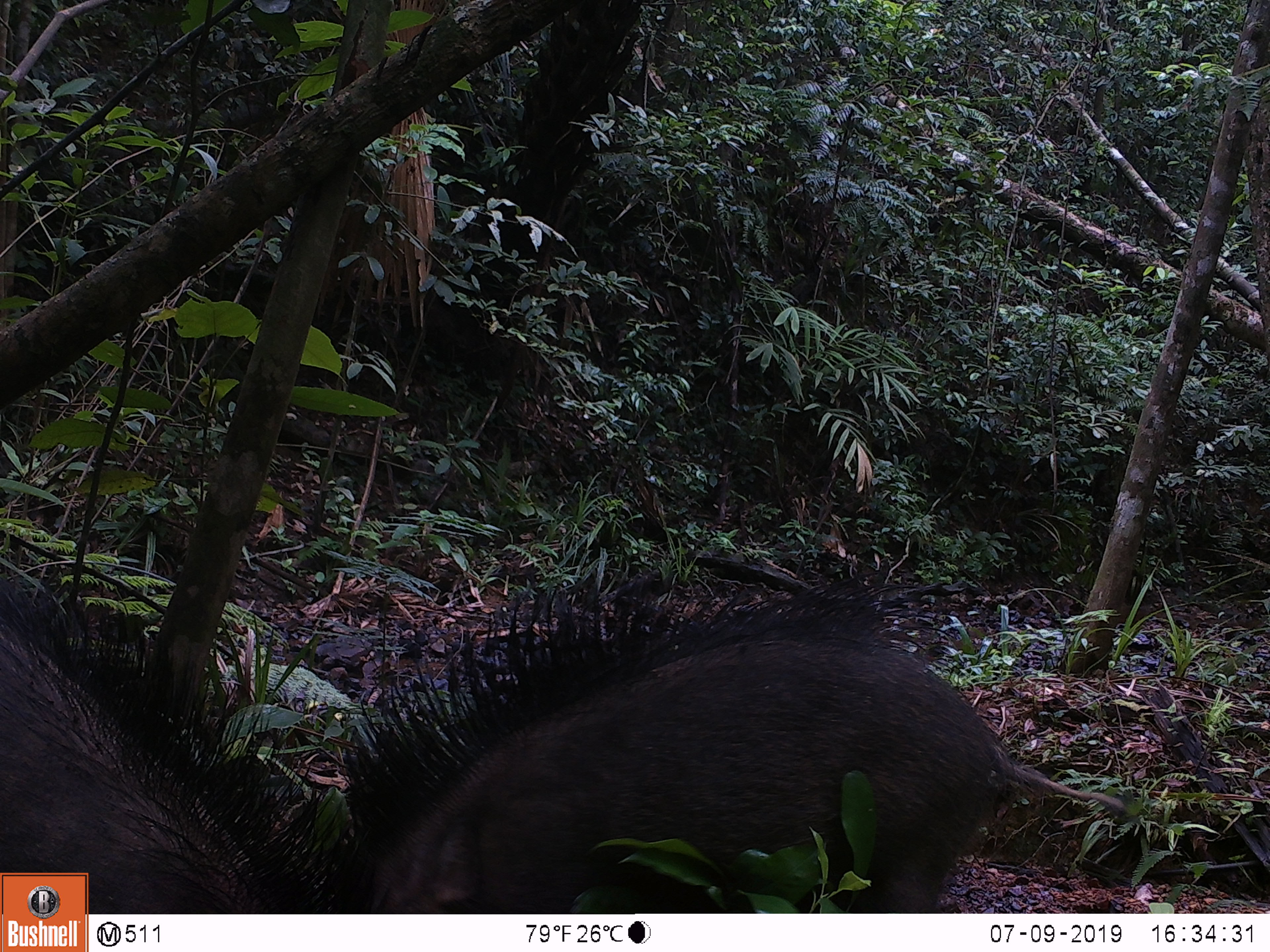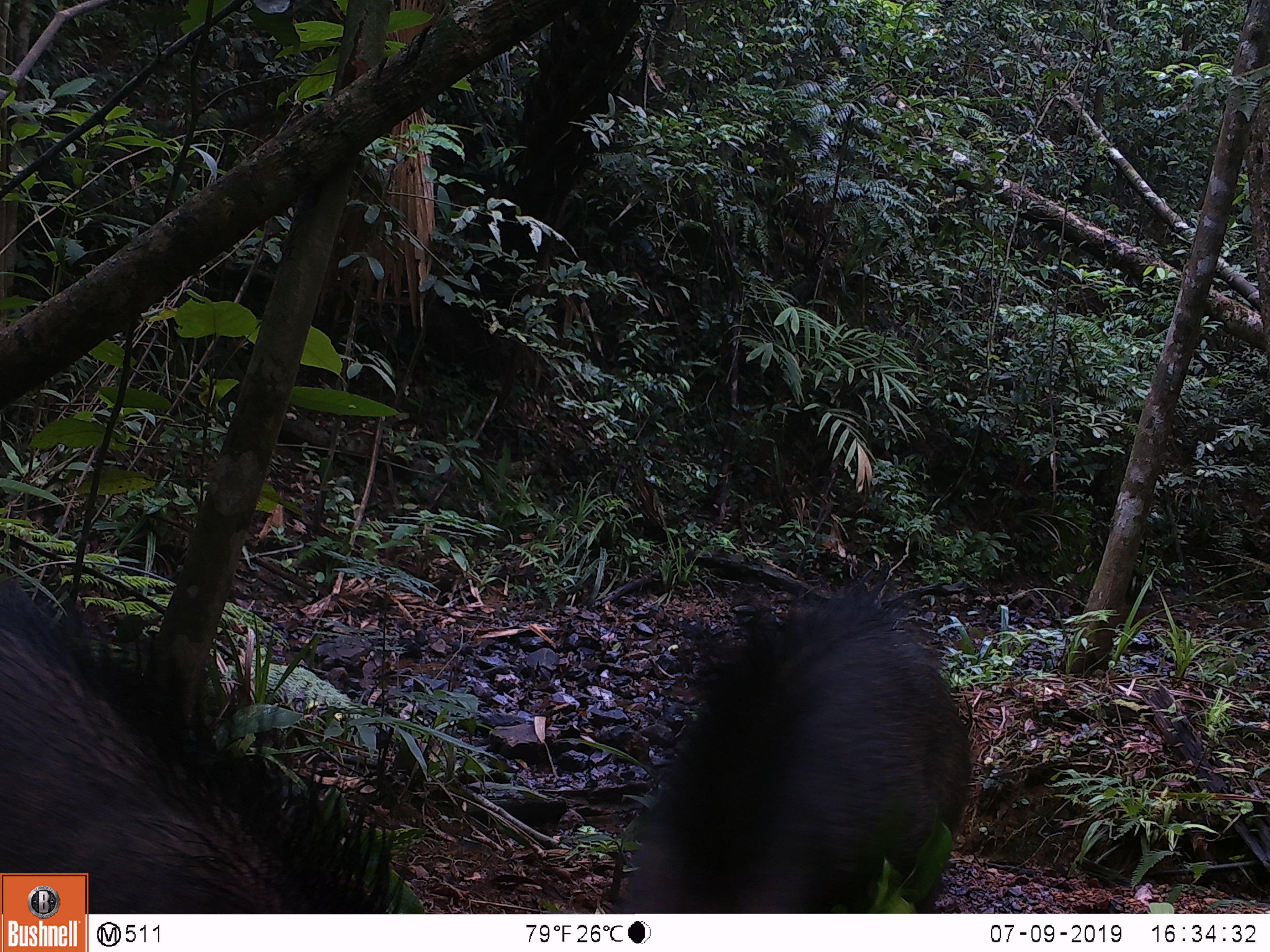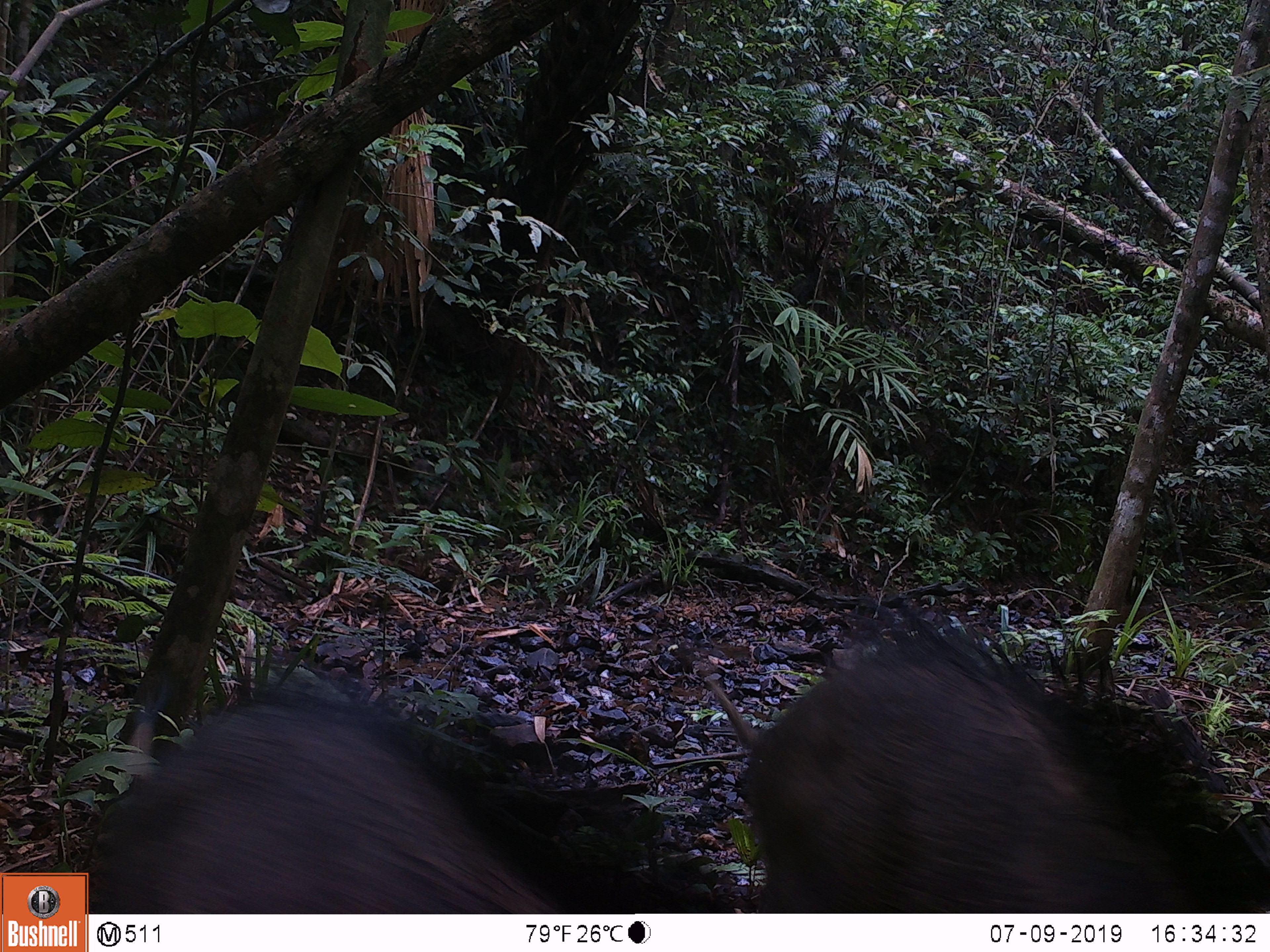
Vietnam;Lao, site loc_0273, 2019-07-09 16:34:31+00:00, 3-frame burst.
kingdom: Animalia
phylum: Chordata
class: Mammalia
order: Artiodactyla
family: Suidae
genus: Sus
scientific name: Sus scrofa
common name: eurasian wild pig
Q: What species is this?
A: Eurasian wild pig (Sus scrofa).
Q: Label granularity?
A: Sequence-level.